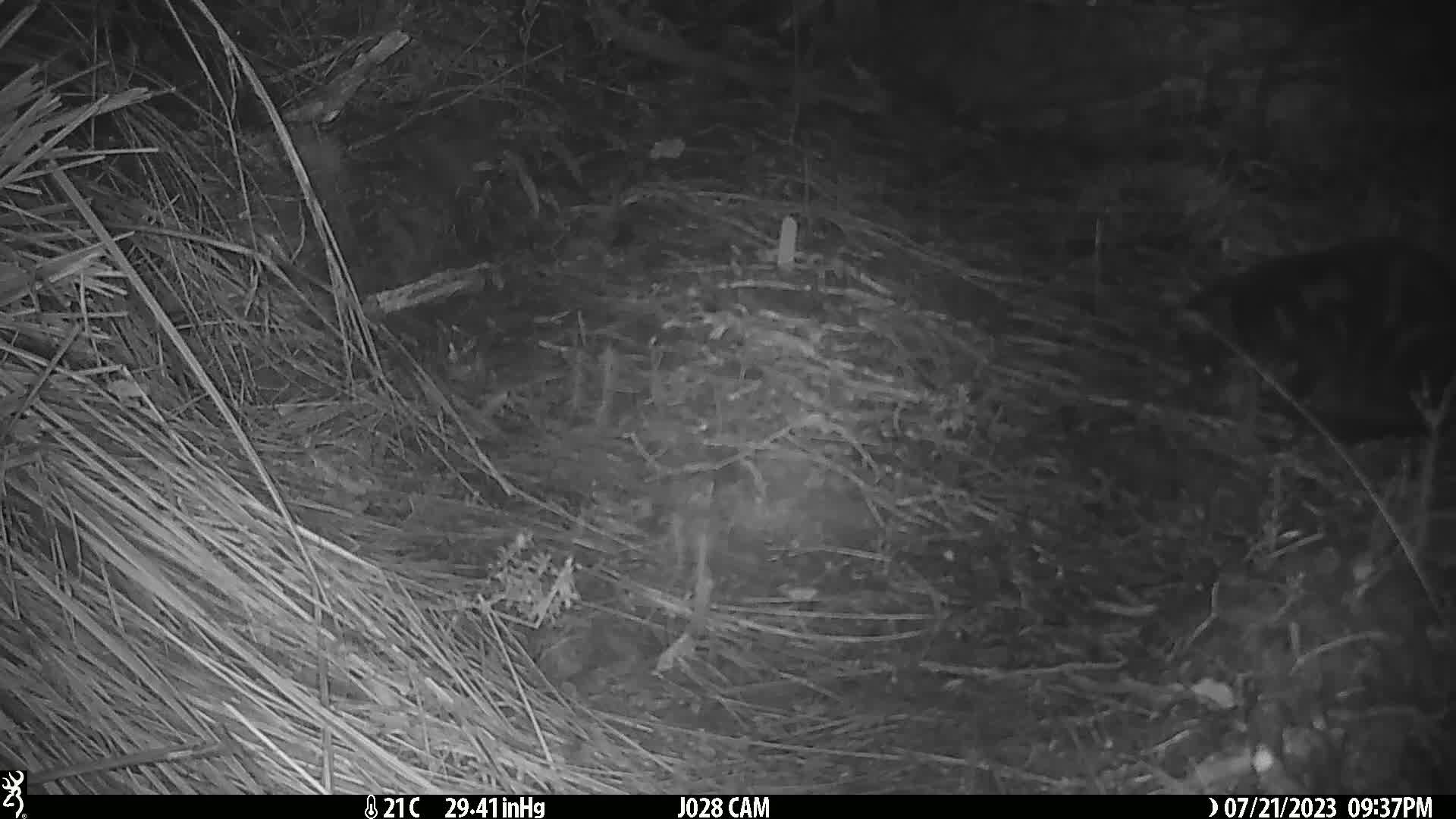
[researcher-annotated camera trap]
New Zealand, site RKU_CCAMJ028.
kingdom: Animalia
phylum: Chordata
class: Mammalia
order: Carnivora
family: Felidae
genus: Felis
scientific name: Felis catus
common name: domestic cat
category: cat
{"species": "cat (domestic cat) (Felis catus)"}